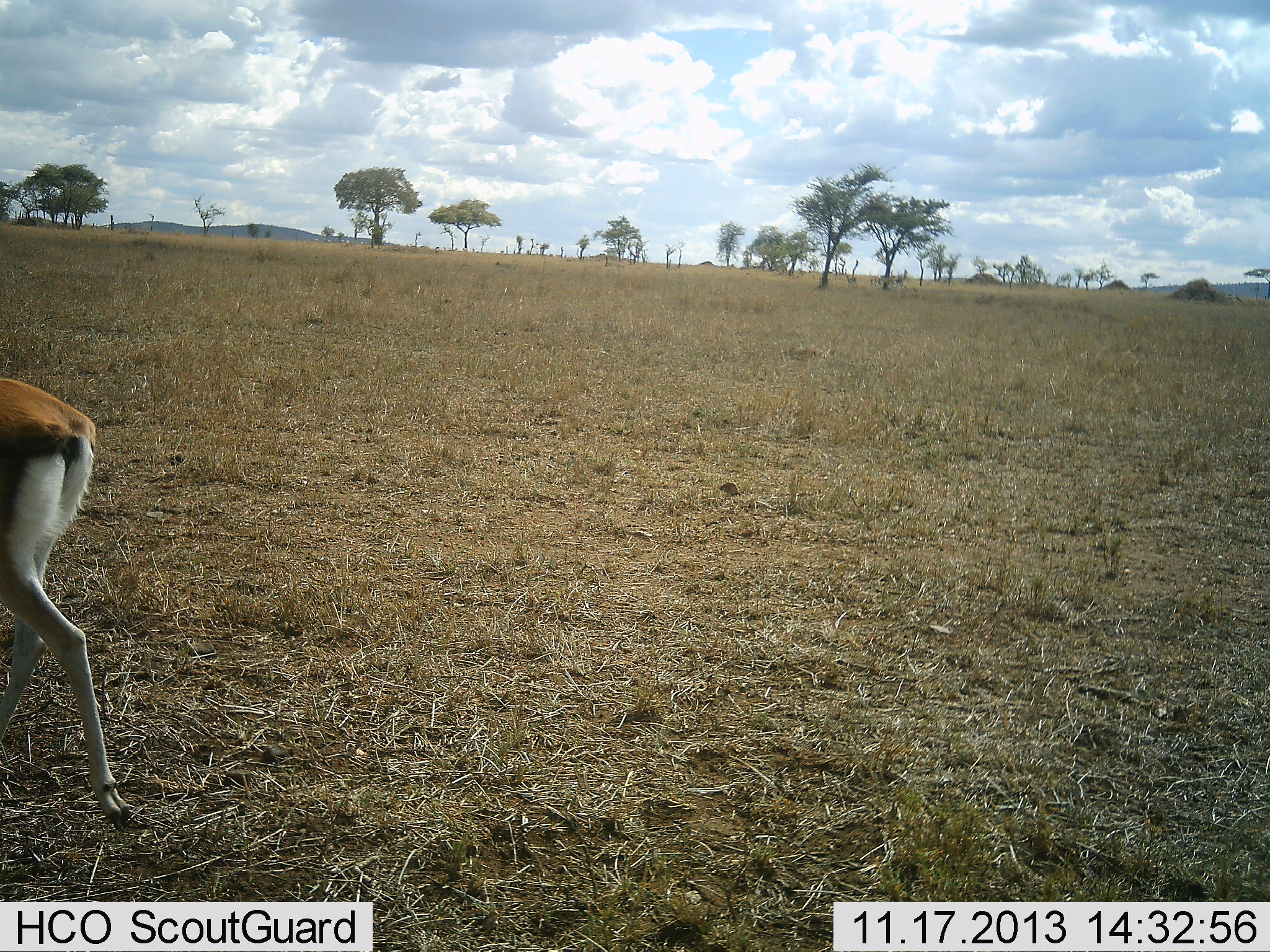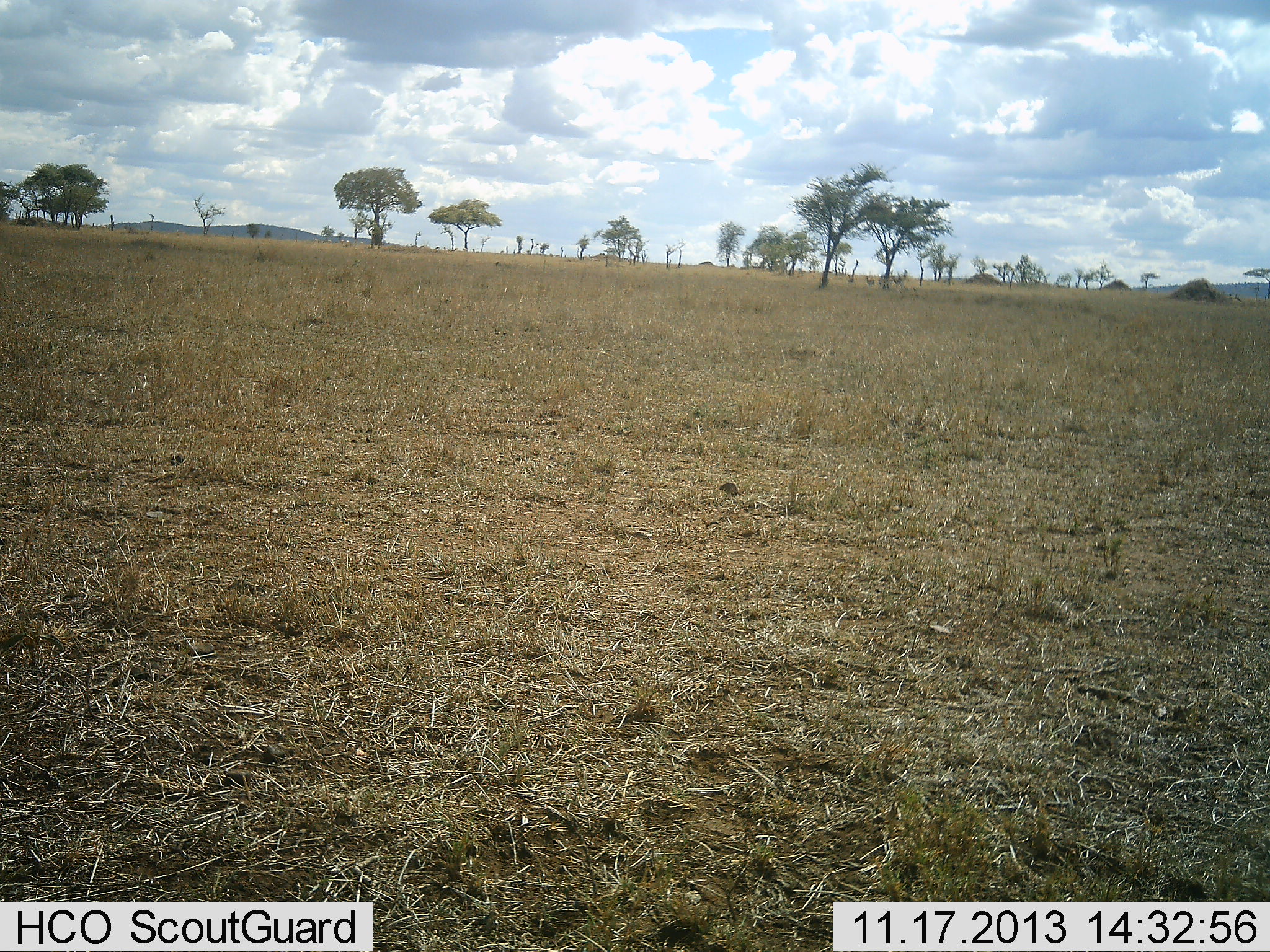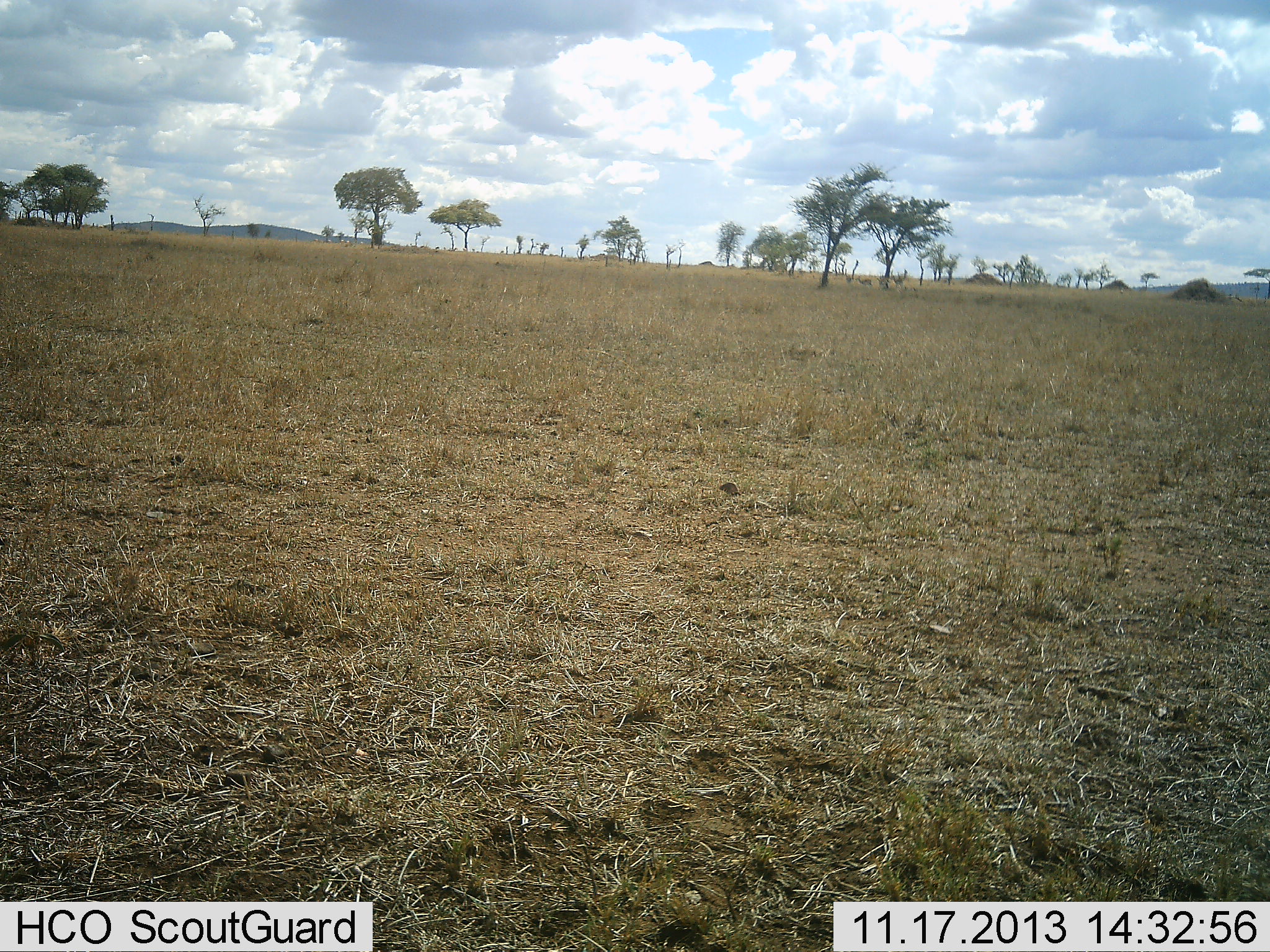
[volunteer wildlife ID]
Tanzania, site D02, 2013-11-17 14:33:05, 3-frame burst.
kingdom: Animalia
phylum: Chordata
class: Mammalia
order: Artiodactyla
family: Bovidae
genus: Eudorcas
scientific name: Eudorcas thomsonii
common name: thomson's gazelle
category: gazellethomsons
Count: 1.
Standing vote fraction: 10%.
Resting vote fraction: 0%.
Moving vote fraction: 100%.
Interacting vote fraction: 0%.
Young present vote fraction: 0%.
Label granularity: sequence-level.